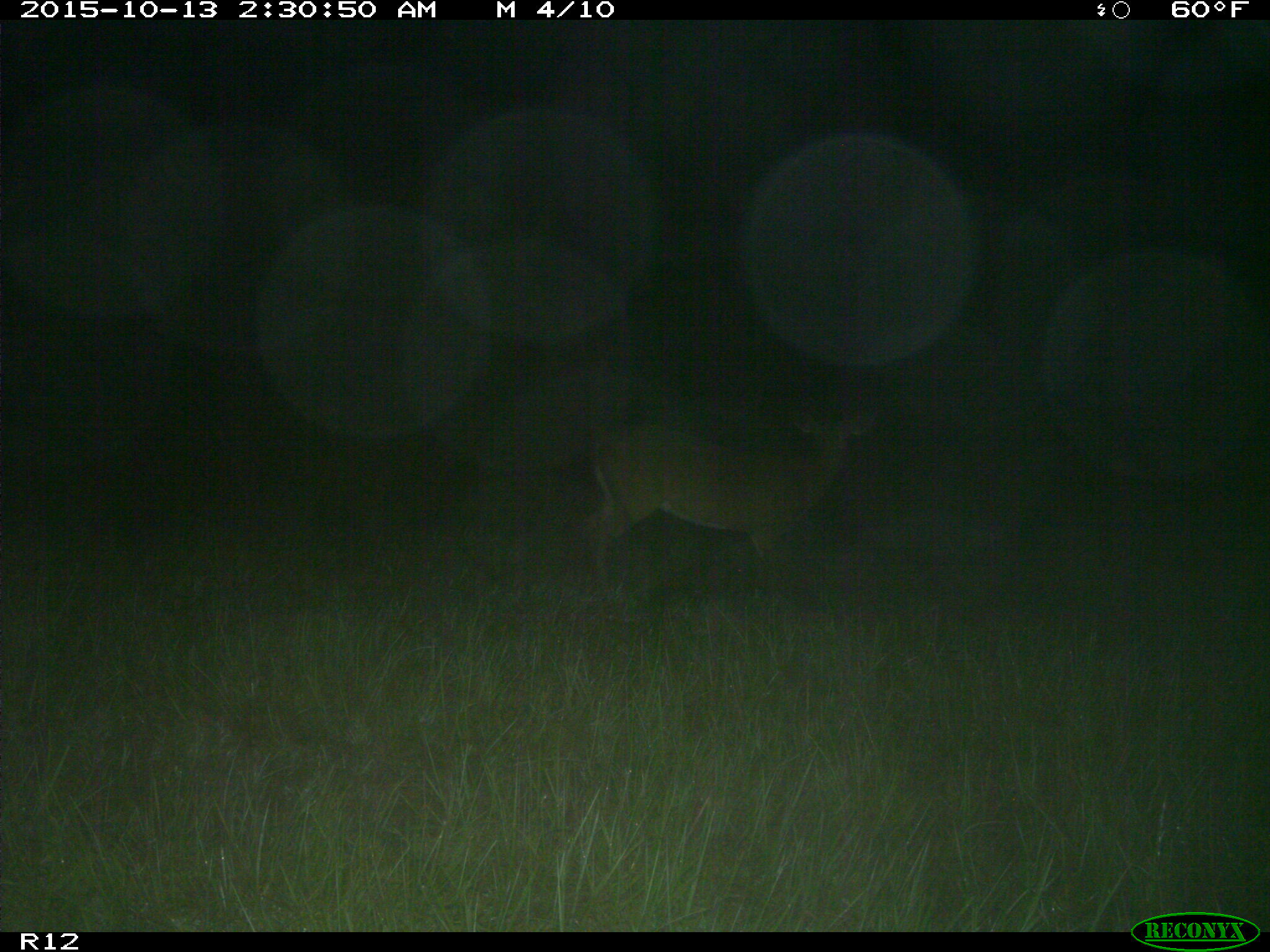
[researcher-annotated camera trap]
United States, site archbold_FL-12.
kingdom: Animalia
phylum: Chordata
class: Mammalia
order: Artiodactyla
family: Cervidae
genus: Odocoileus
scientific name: Odocoileus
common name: deer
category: unidentified deer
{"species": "unidentified deer (deer) (Odocoileus)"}